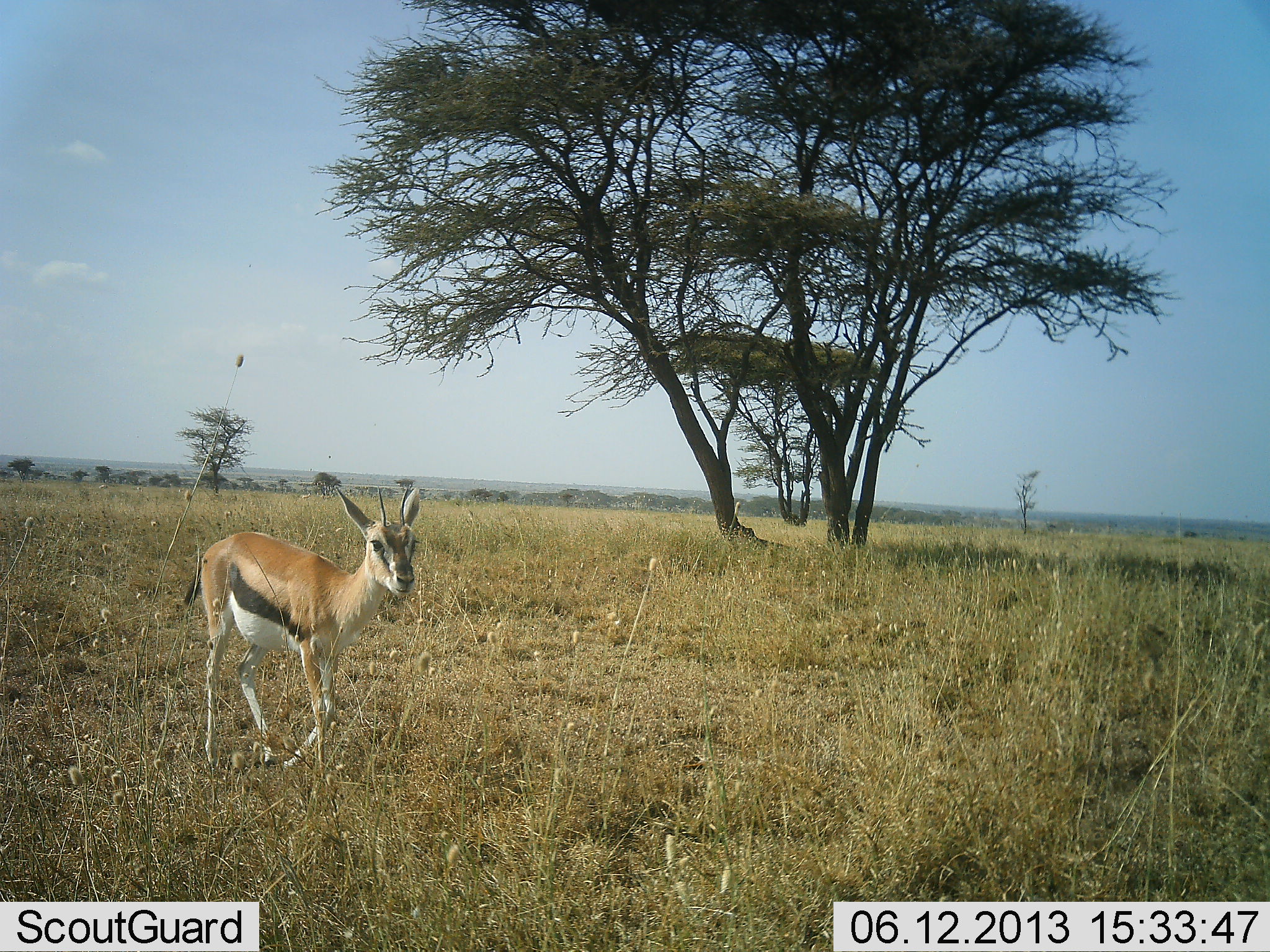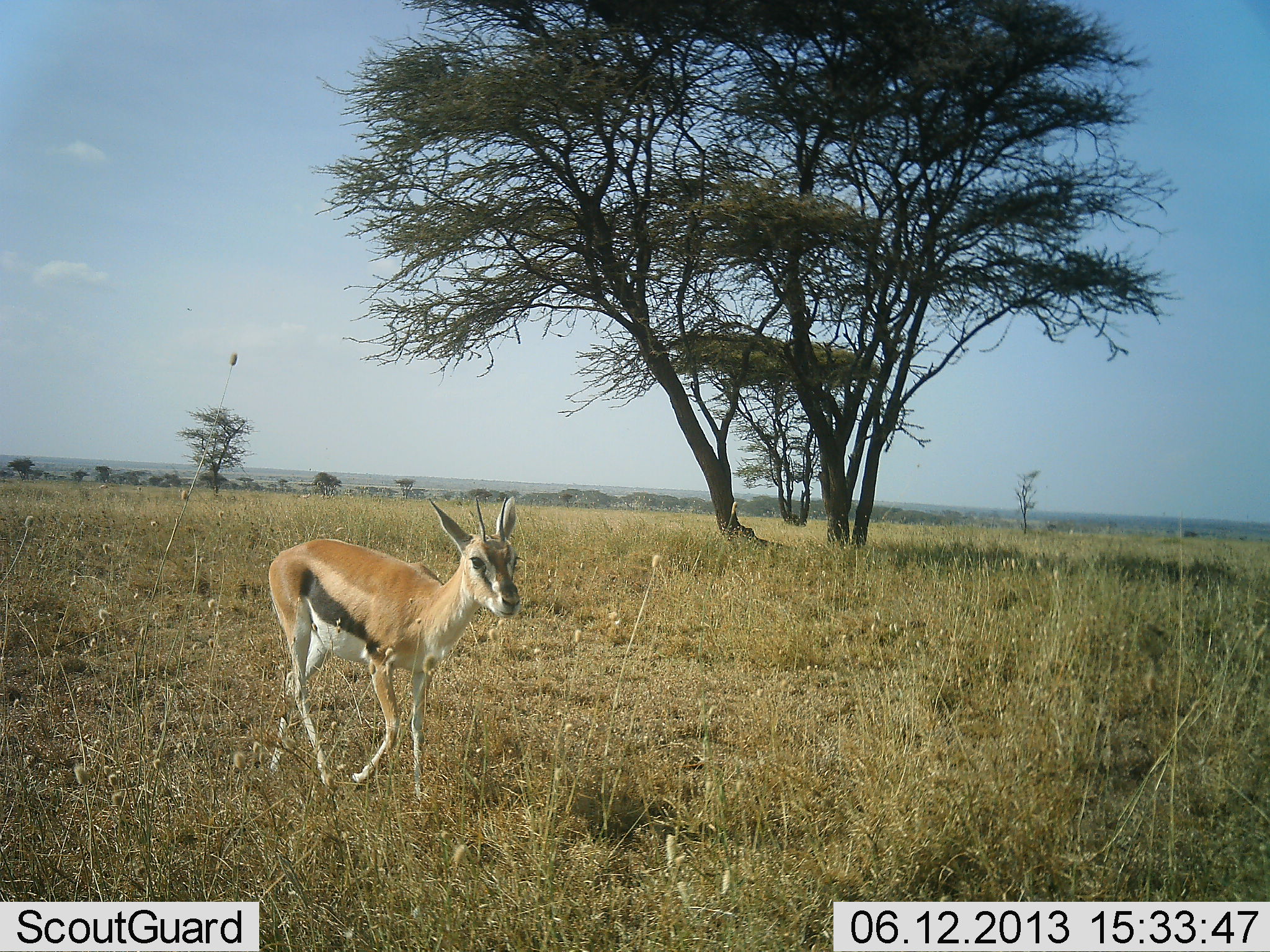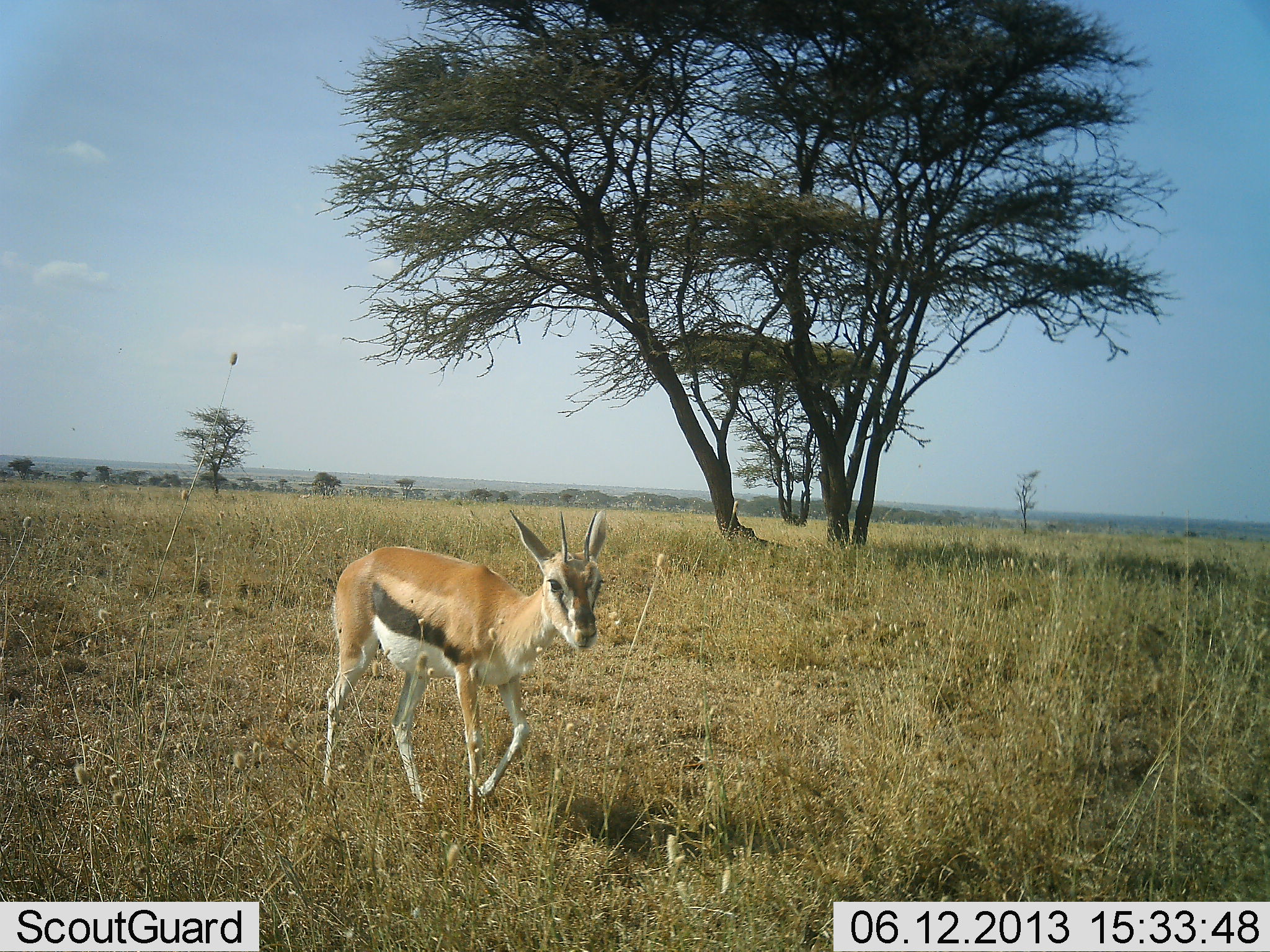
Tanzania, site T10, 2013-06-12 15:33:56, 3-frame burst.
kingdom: Animalia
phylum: Chordata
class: Mammalia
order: Artiodactyla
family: Bovidae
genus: Eudorcas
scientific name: Eudorcas thomsonii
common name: thomson's gazelle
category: gazellethomsons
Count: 1.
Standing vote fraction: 6%.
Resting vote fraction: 0%.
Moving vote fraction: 97%.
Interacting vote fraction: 0%.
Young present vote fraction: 0%.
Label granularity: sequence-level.